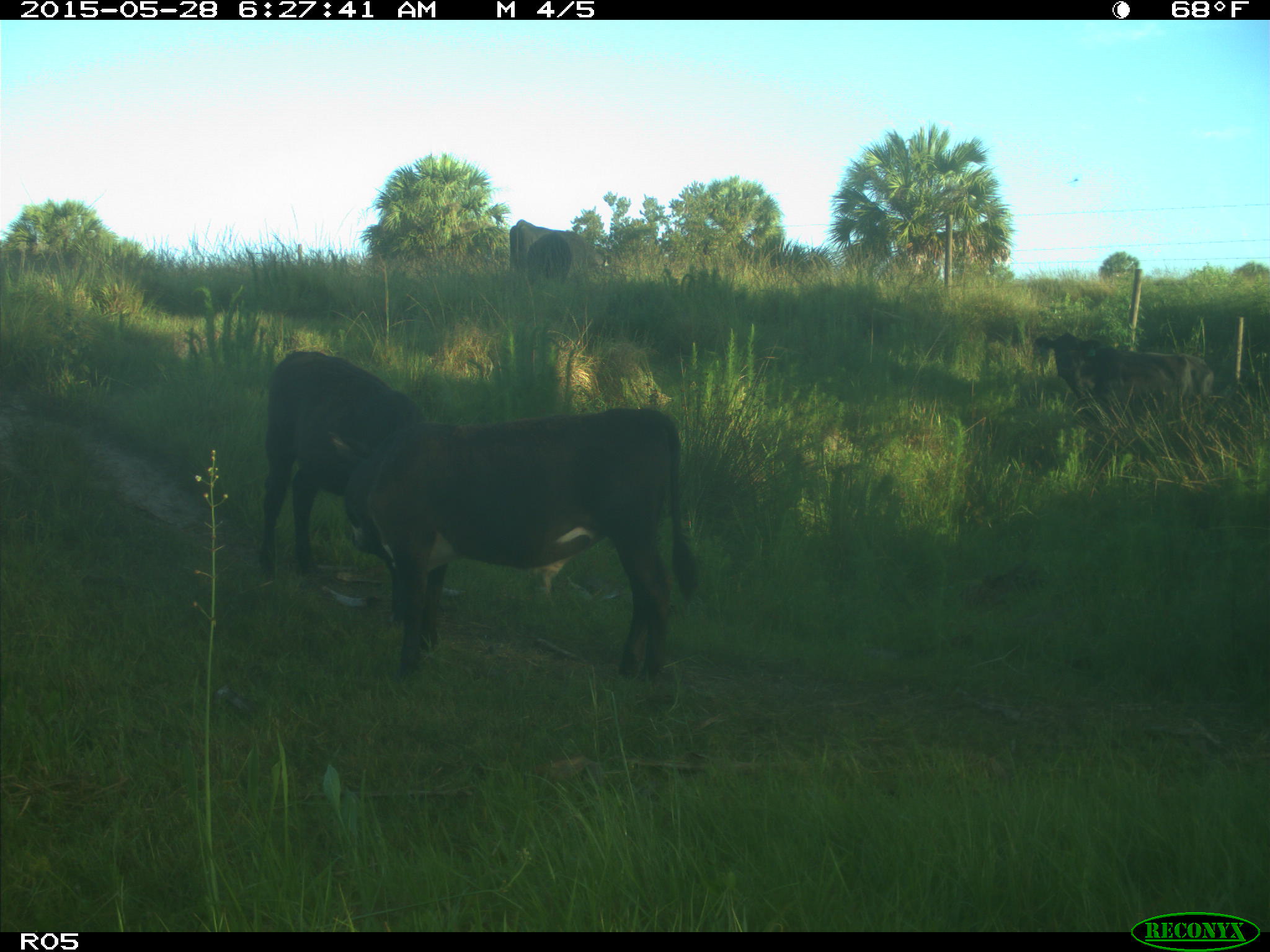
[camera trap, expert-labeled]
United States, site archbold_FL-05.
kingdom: Animalia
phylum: Chordata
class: Mammalia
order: Artiodactyla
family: Bovidae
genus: Bos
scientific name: Bos taurus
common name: domestic cow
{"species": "Bos taurus (domestic cow)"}